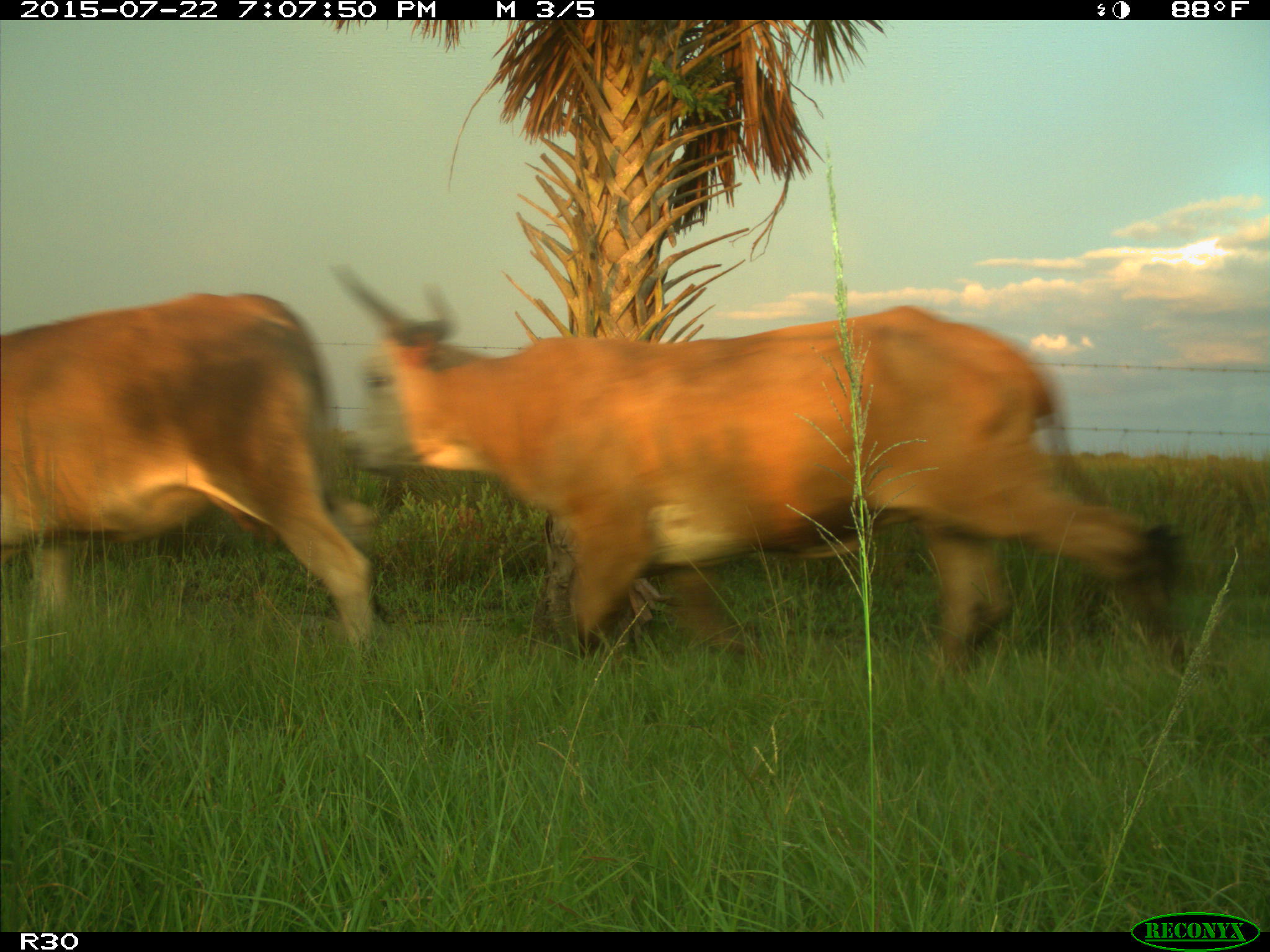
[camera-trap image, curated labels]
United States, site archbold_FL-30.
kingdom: Animalia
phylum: Chordata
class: Mammalia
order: Artiodactyla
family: Bovidae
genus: Bos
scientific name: Bos taurus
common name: domestic cow